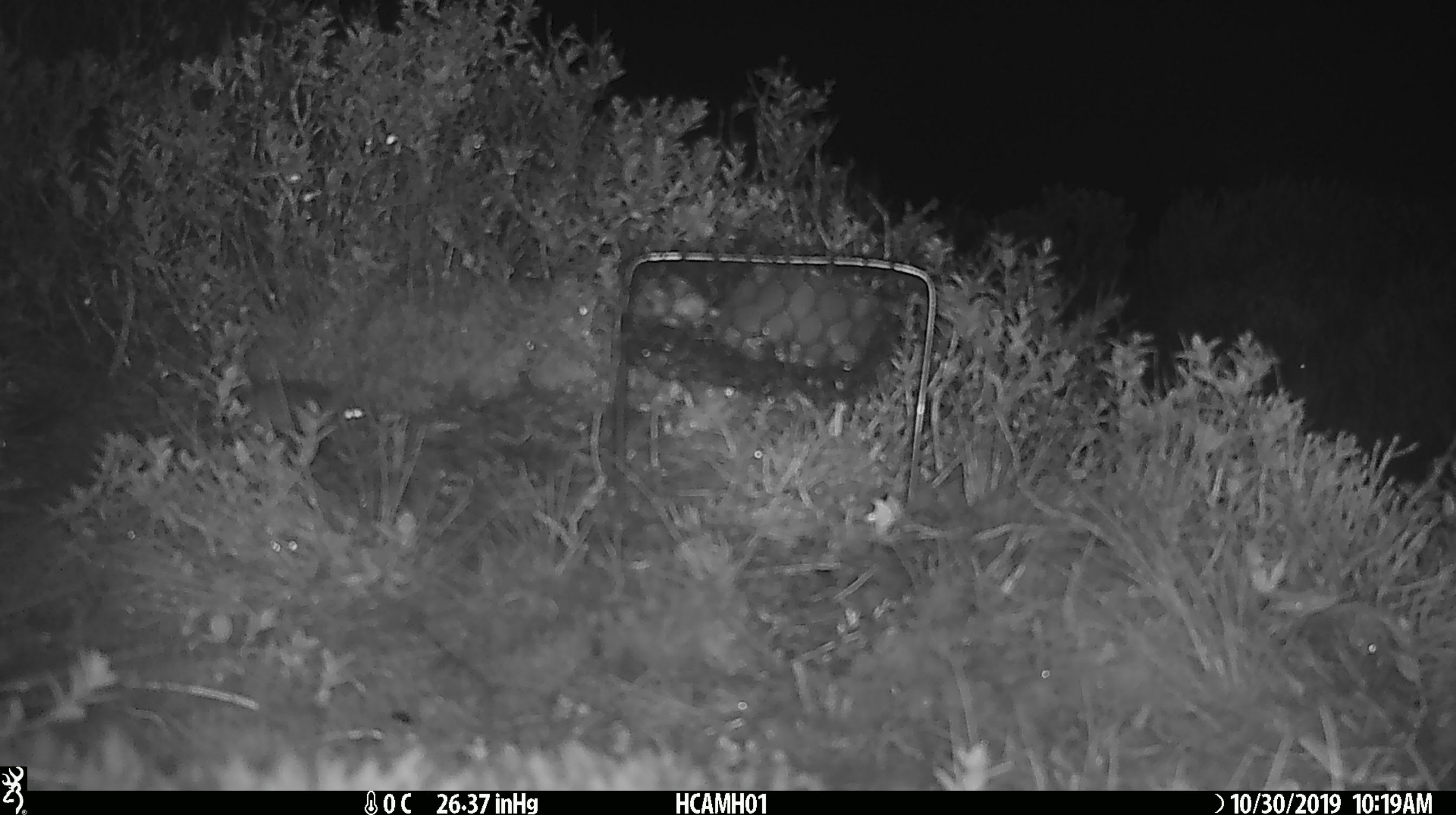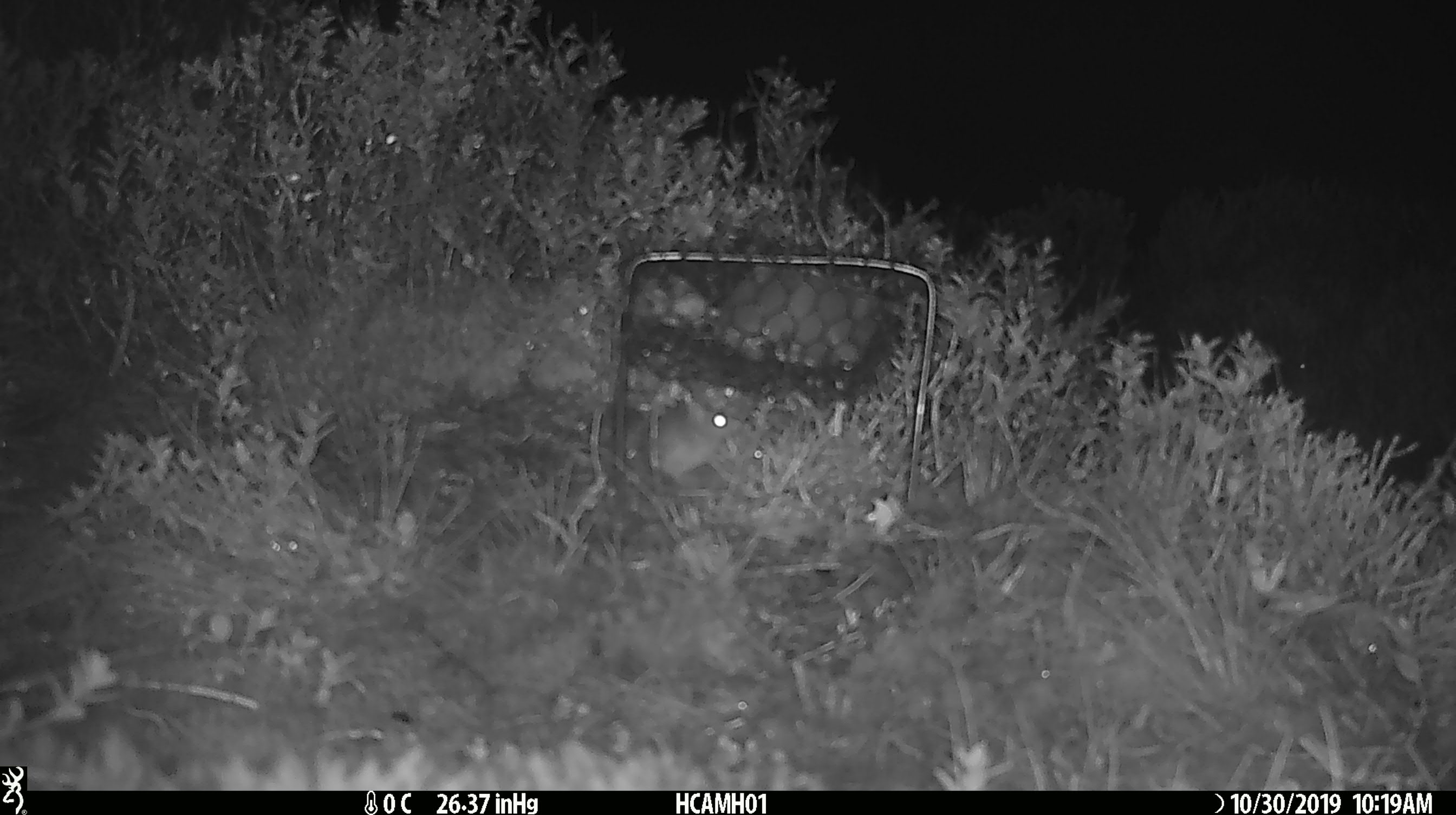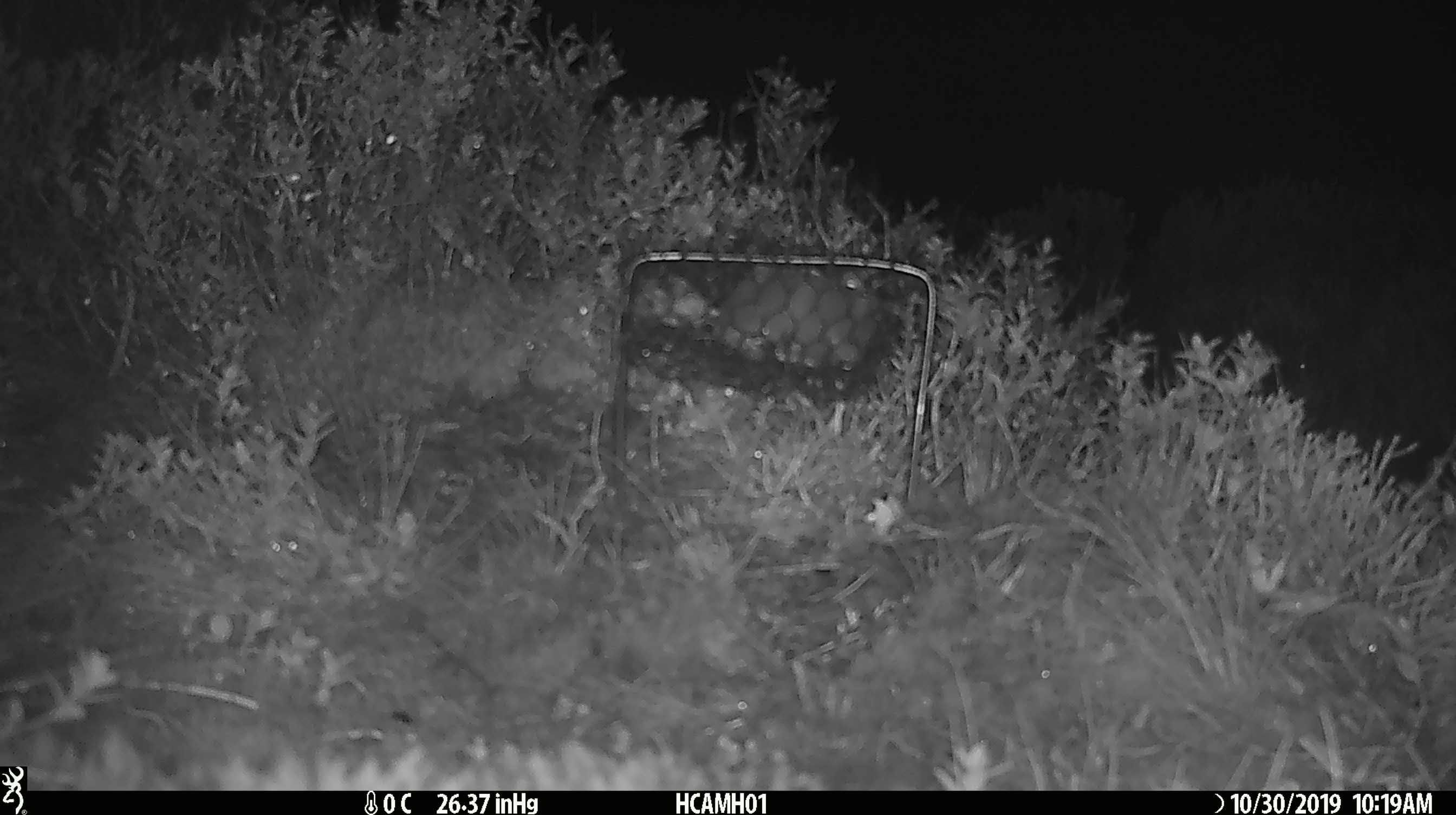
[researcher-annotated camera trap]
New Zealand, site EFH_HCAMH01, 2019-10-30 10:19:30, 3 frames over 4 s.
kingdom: Animalia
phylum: Chordata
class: Mammalia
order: Rodentia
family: Muridae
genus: Mus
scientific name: Mus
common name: mouse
Mouse (Mus).